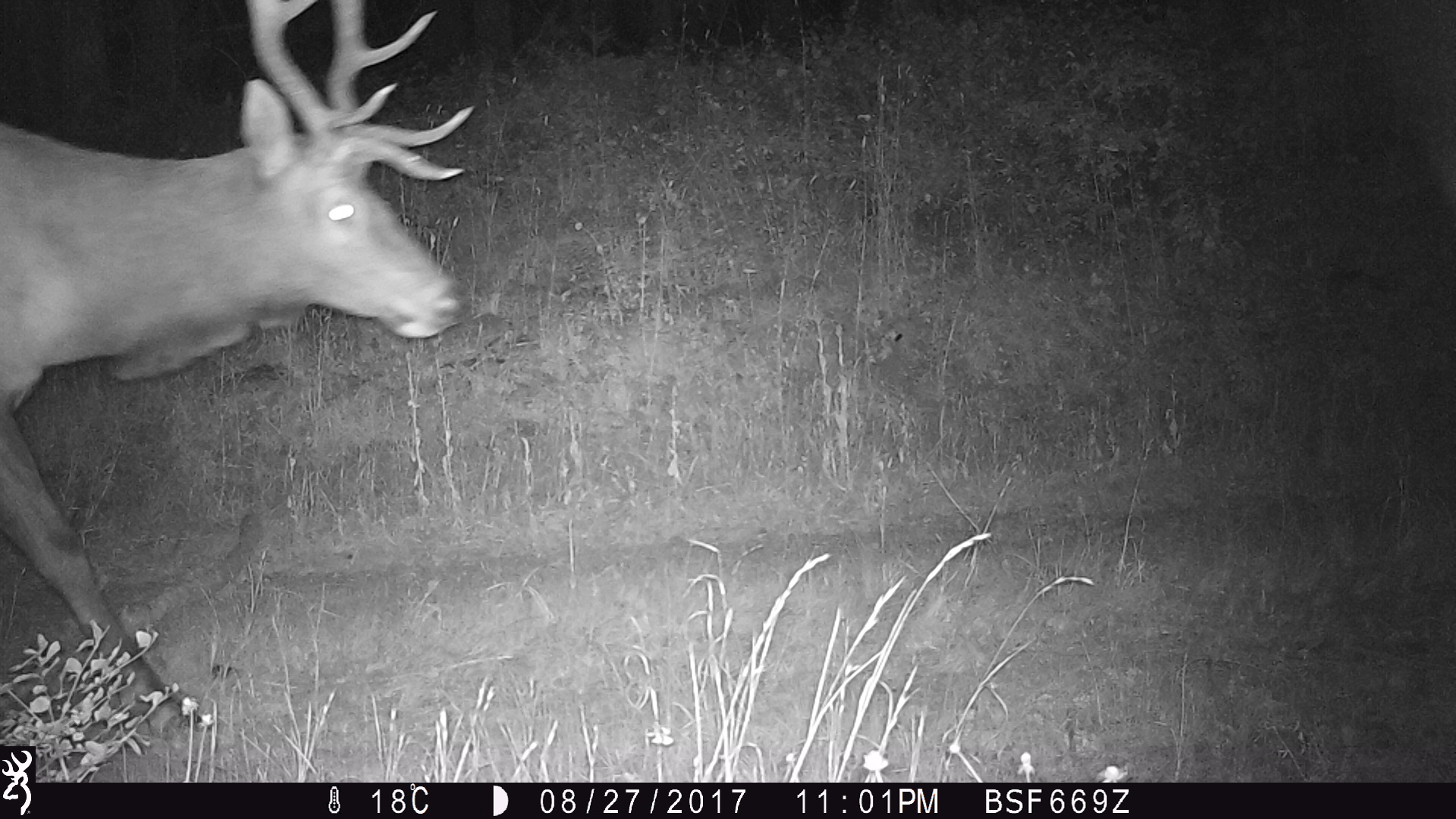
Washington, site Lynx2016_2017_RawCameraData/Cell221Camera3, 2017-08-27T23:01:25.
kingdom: Animalia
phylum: Chordata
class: Mammalia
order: Artiodactyla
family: Cervidae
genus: Cervus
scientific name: Cervus canadensis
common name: elk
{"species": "Cervus canadensis (elk)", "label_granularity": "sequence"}